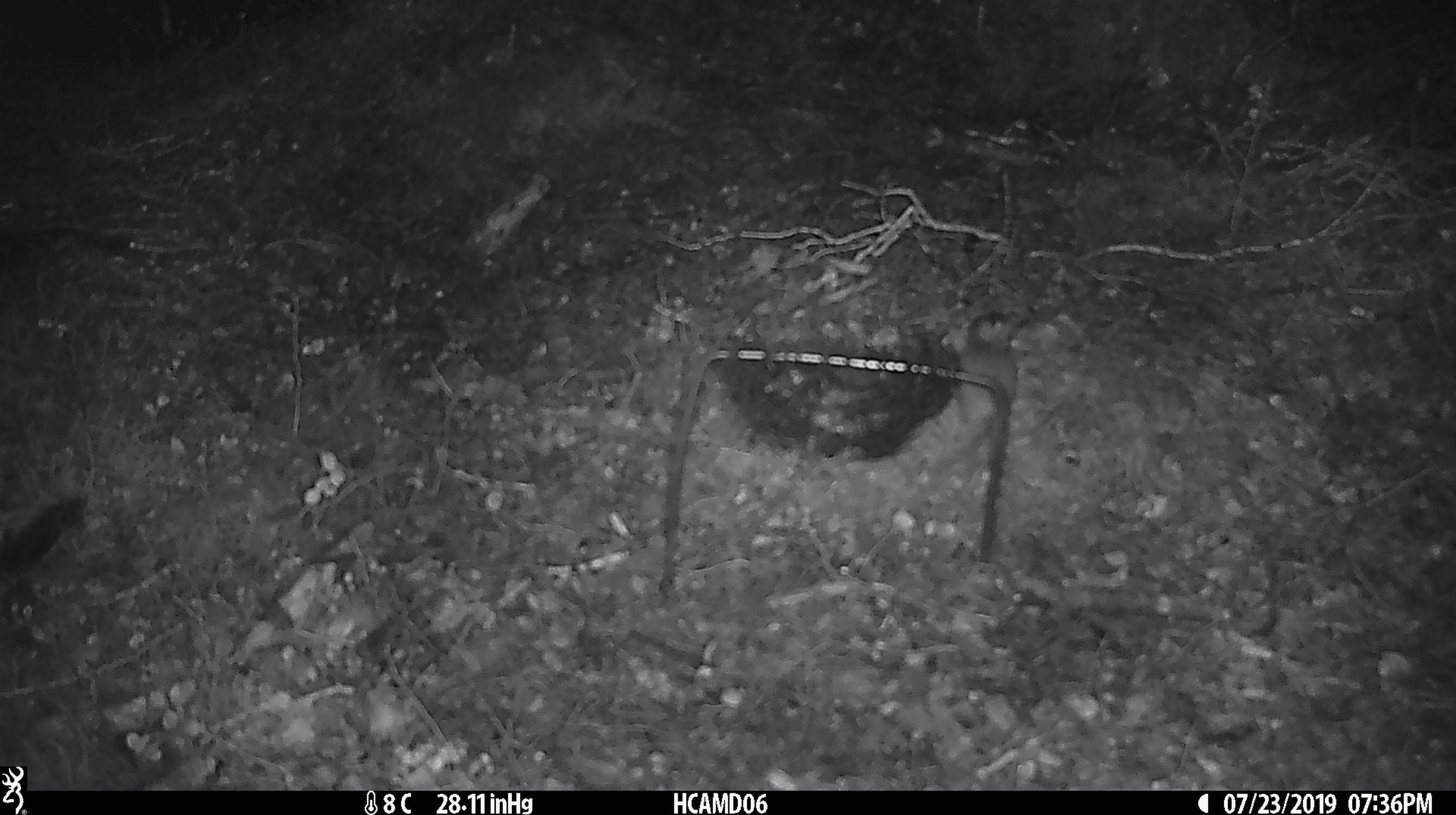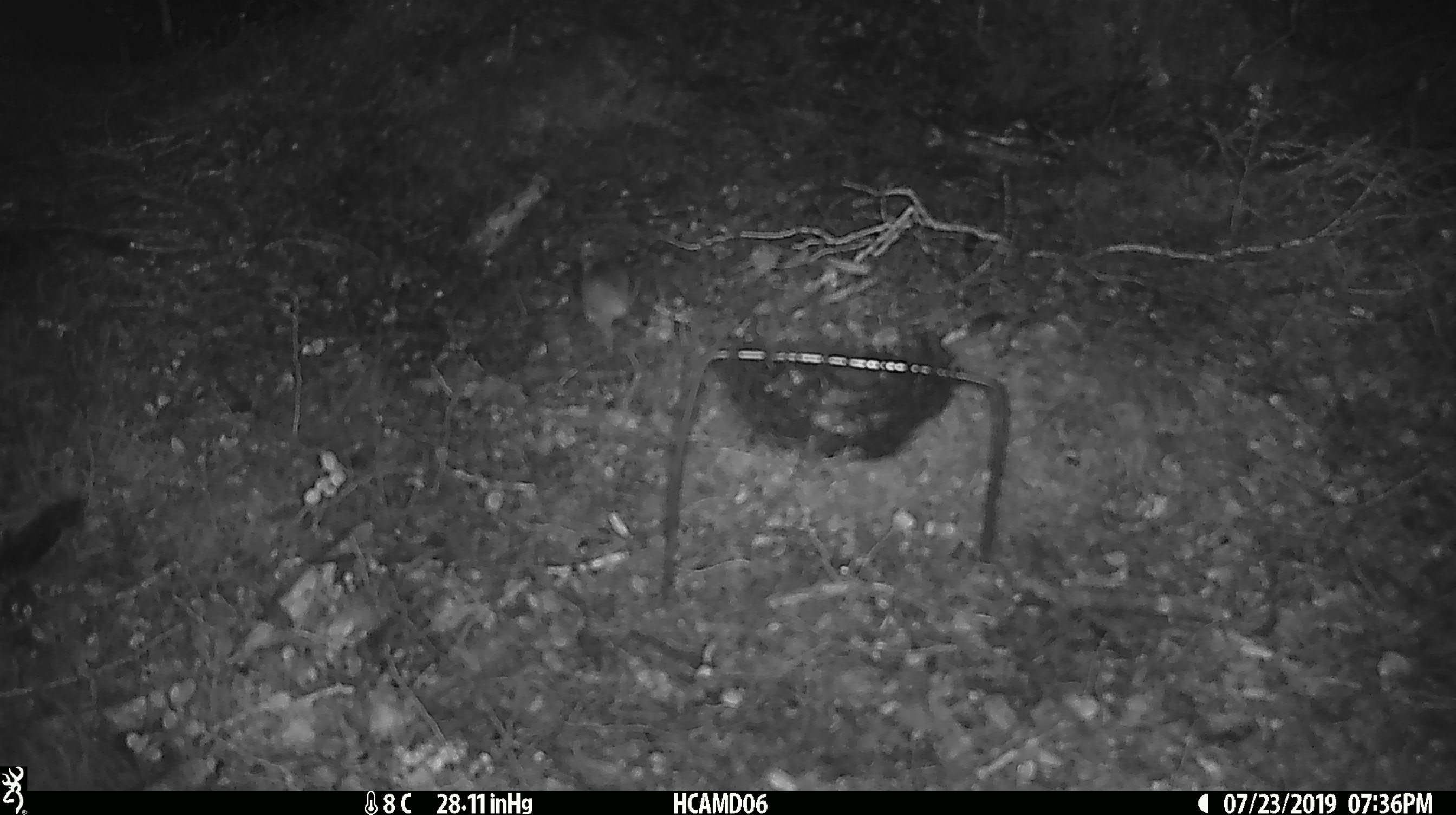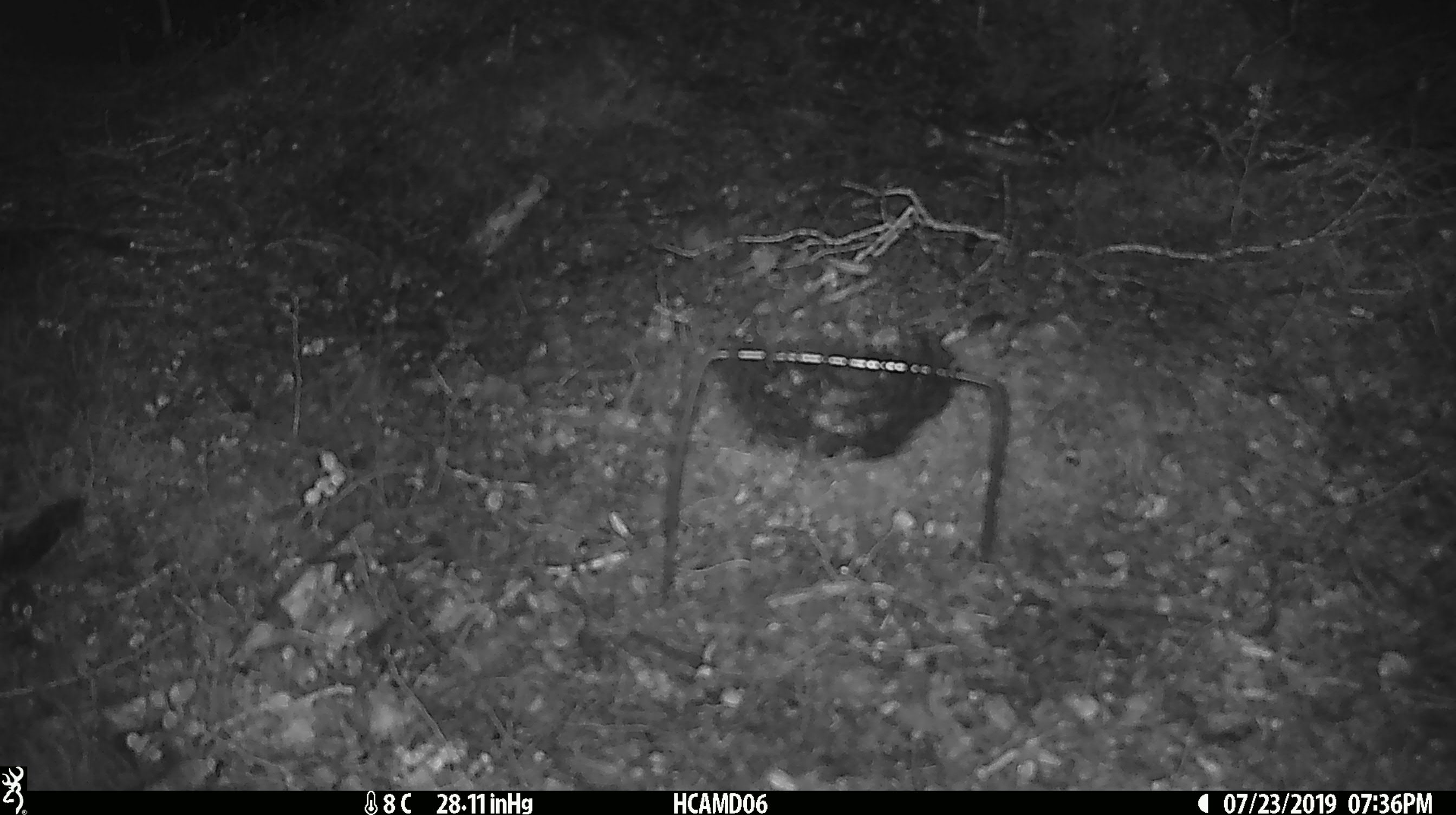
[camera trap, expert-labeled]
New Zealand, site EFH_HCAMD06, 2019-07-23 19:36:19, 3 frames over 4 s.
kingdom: Animalia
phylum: Chordata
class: Mammalia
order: Rodentia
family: Muridae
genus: Mus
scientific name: Mus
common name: mouse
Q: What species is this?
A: Mouse (Mus).